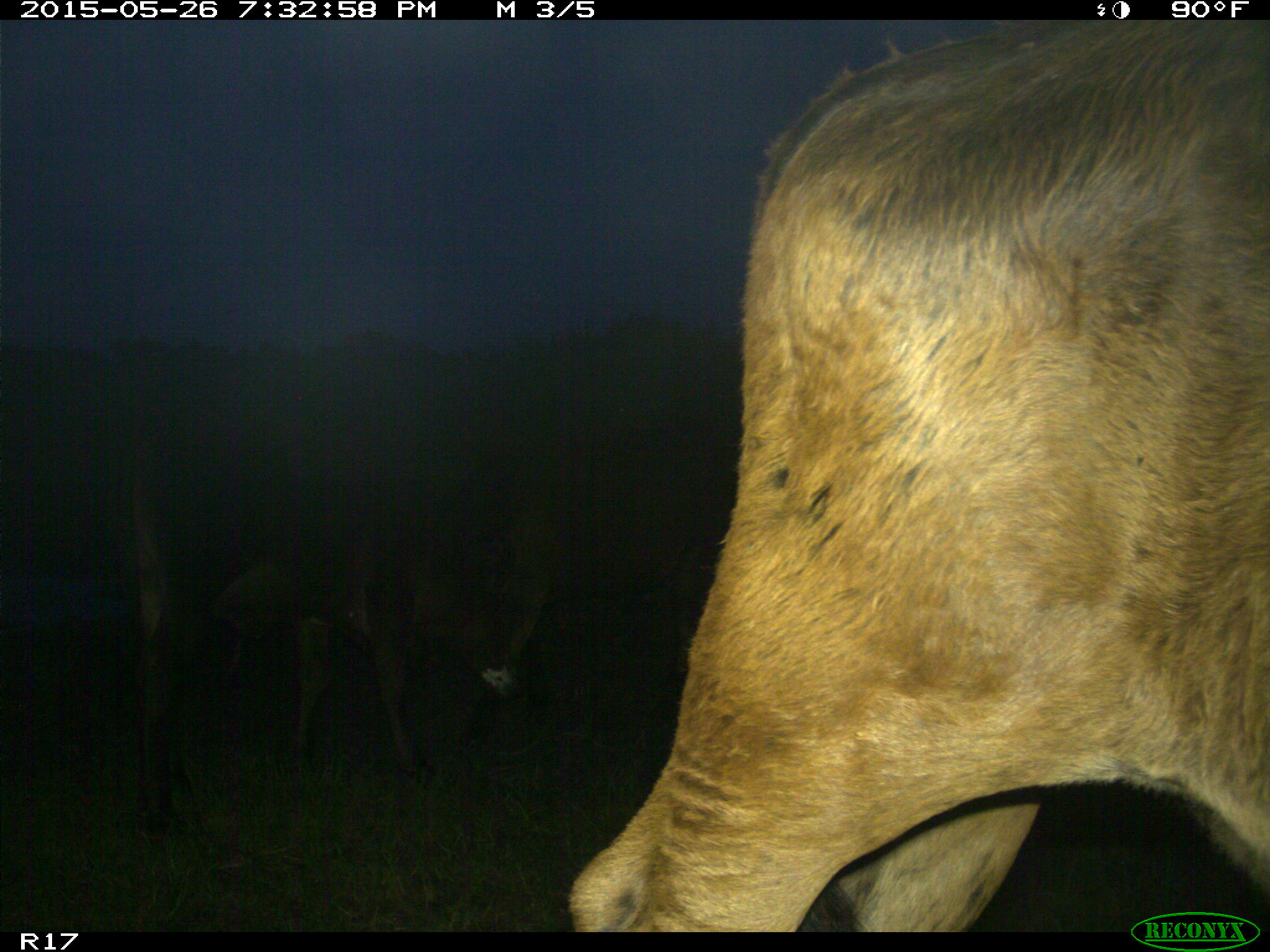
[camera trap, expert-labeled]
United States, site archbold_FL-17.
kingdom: Animalia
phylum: Chordata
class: Mammalia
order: Artiodactyla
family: Bovidae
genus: Bos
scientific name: Bos taurus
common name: domestic cow